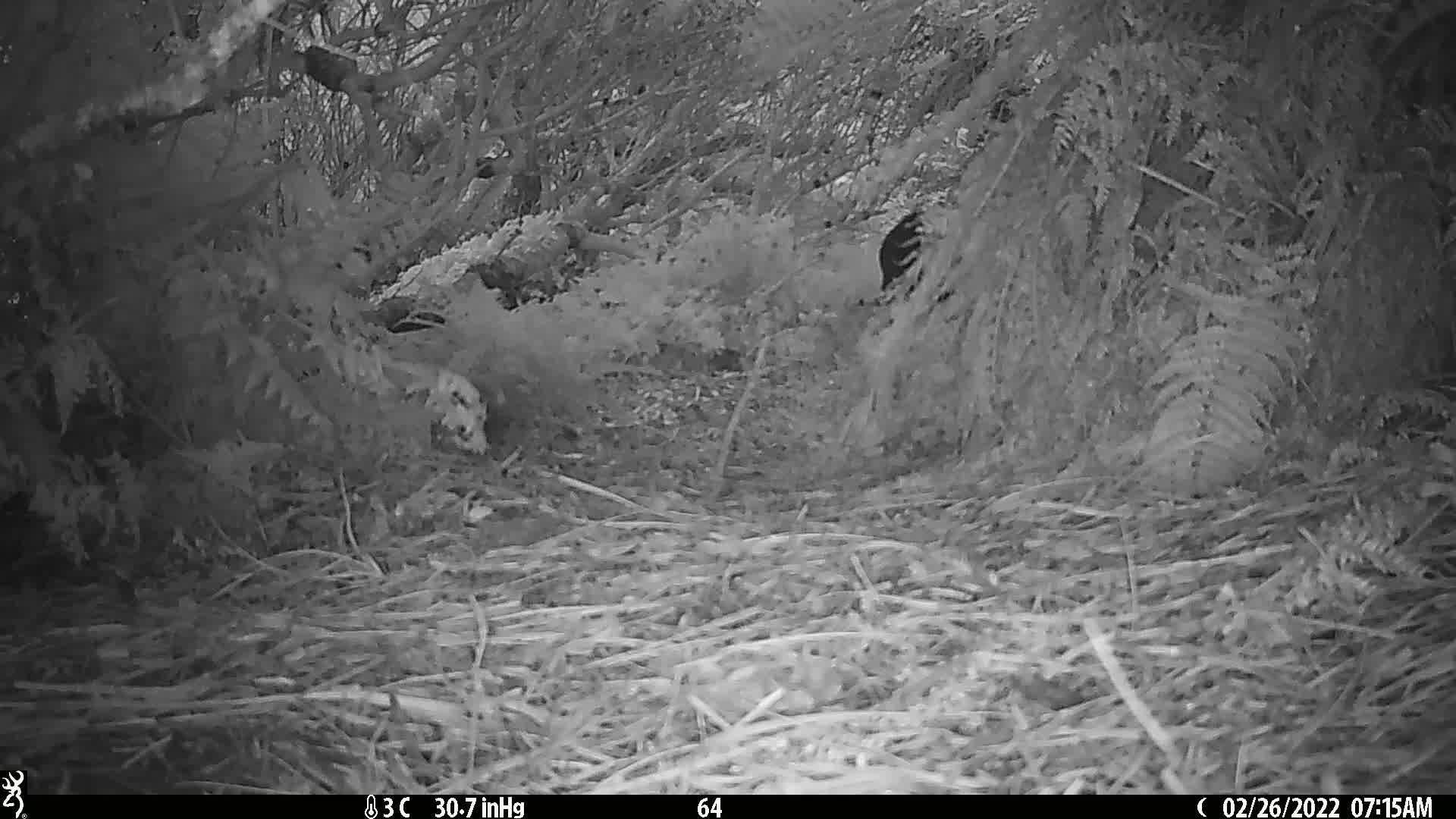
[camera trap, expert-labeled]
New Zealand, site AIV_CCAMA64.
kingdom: Animalia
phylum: Chordata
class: Mammalia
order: Artiodactyla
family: Suidae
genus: Sus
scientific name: Sus scrofa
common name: pig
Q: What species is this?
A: Pig (Sus scrofa).